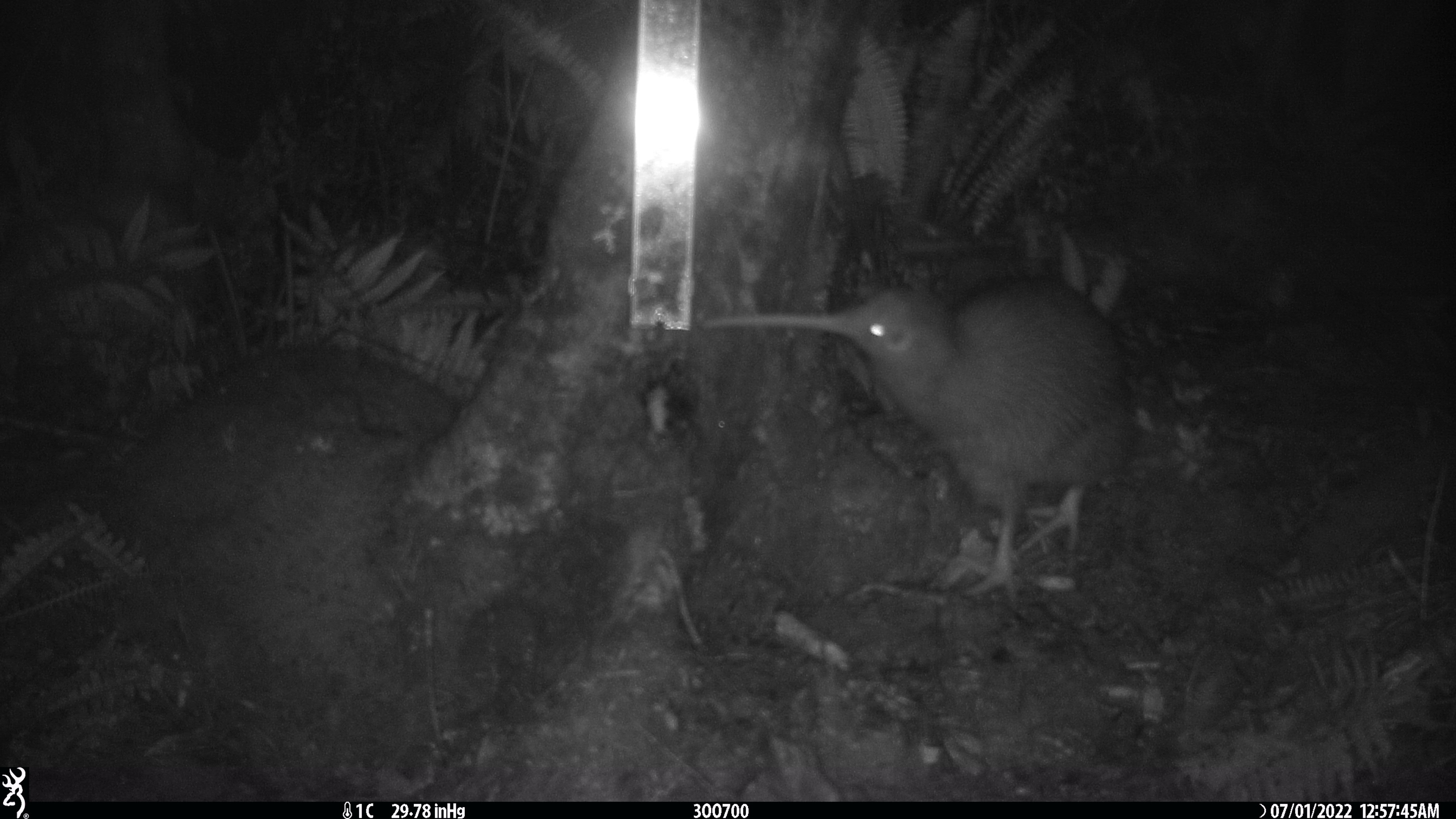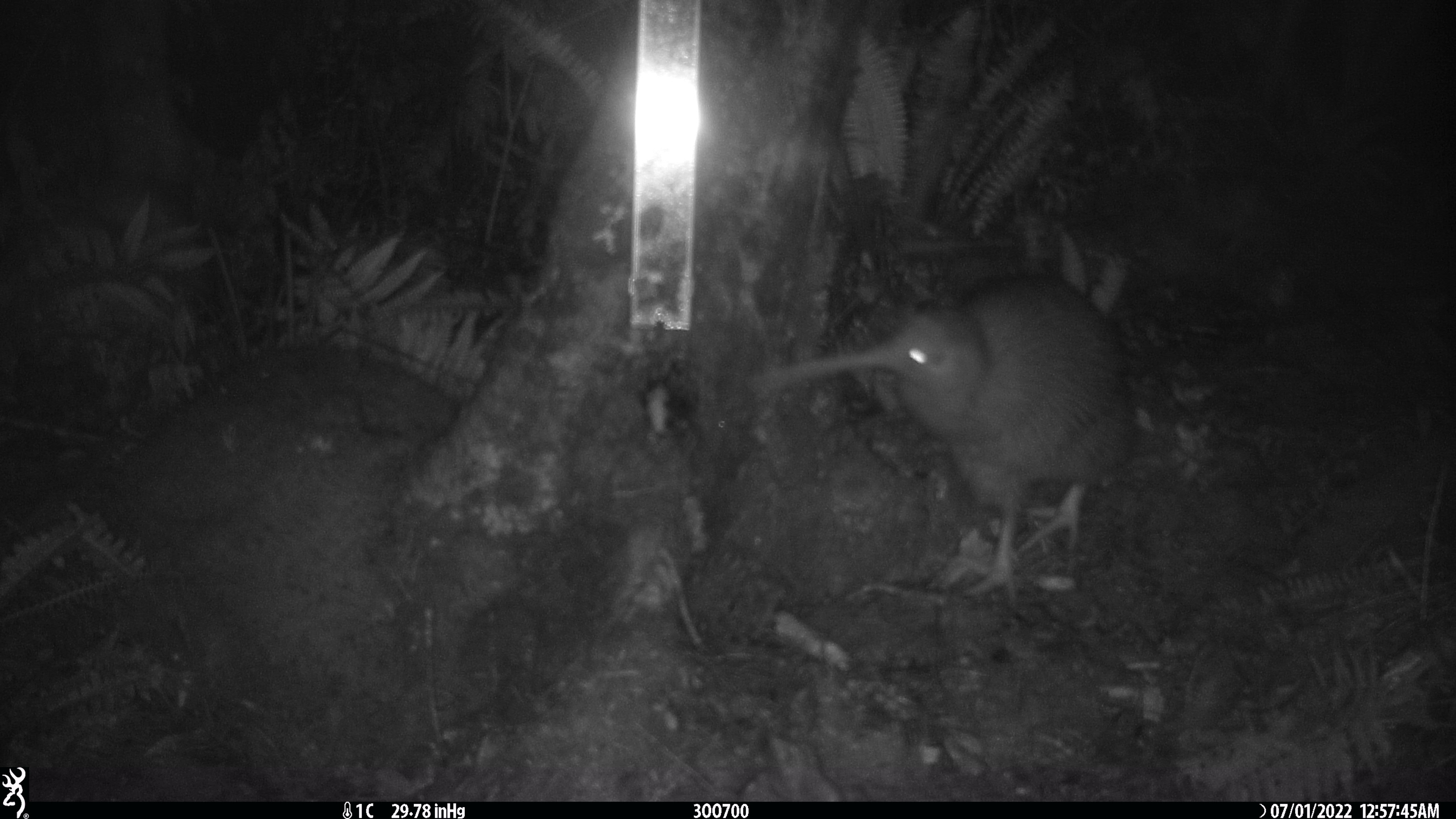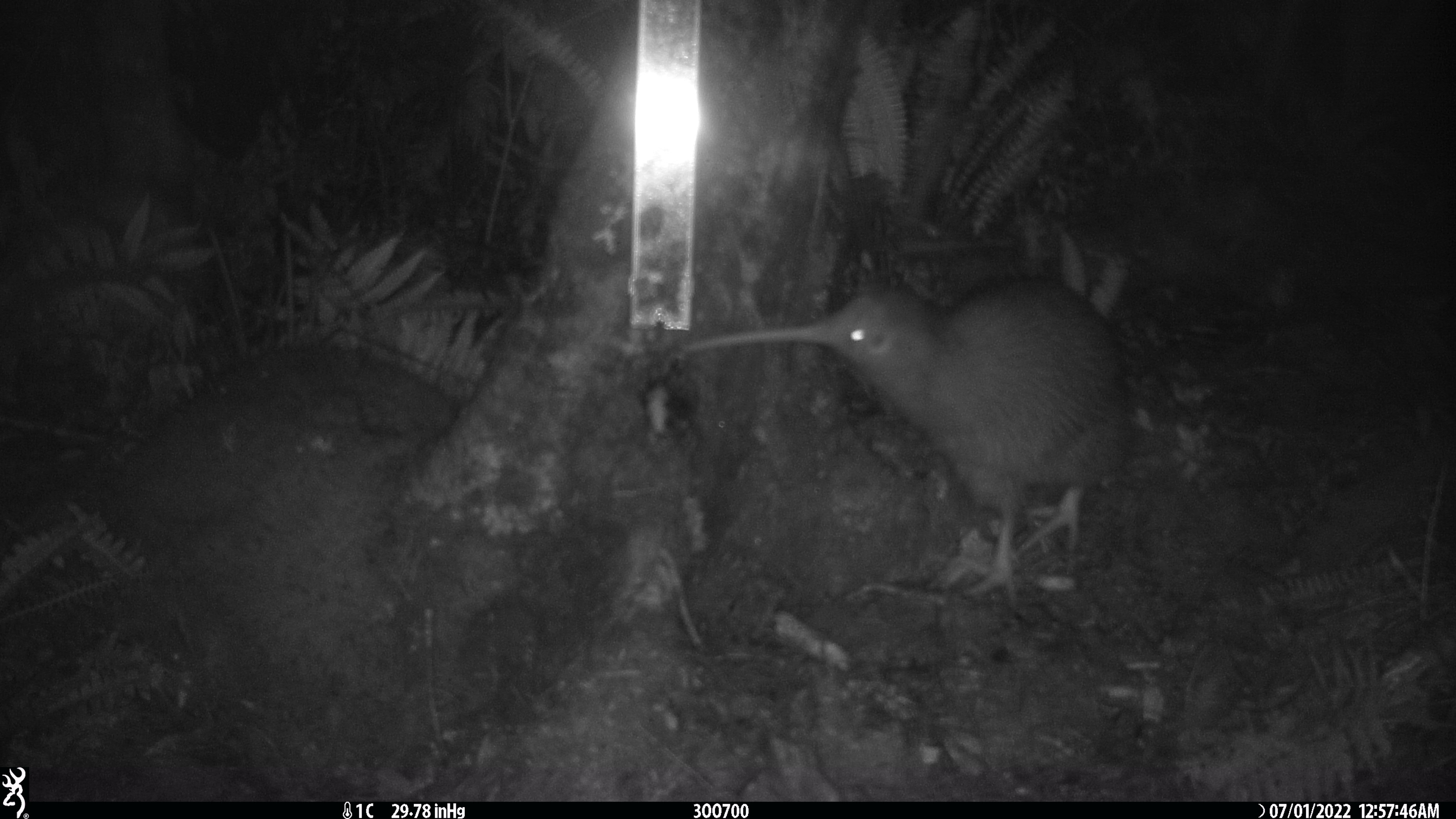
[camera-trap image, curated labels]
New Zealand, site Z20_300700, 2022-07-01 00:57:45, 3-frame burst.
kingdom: Animalia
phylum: Chordata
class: Aves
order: Apterygiformes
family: Apterygidae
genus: Apteryx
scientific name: Apteryx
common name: kiwi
Kiwi (Apteryx).